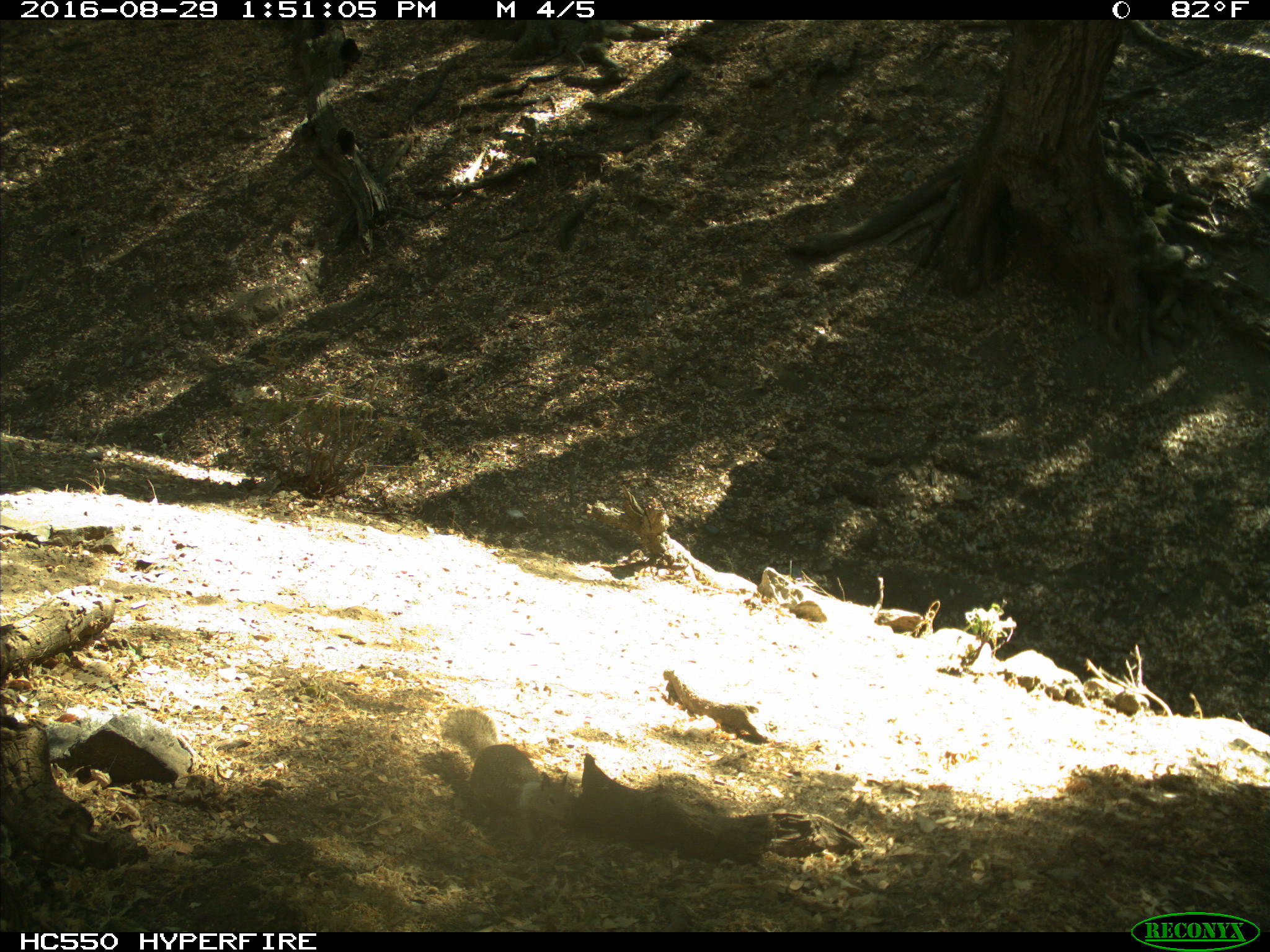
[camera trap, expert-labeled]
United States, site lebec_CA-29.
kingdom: Animalia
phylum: Chordata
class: Mammalia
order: Rodentia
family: Sciuridae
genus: Otospermophilus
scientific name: Otospermophilus beecheyi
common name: california ground squirrel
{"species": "Otospermophilus beecheyi (california ground squirrel)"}